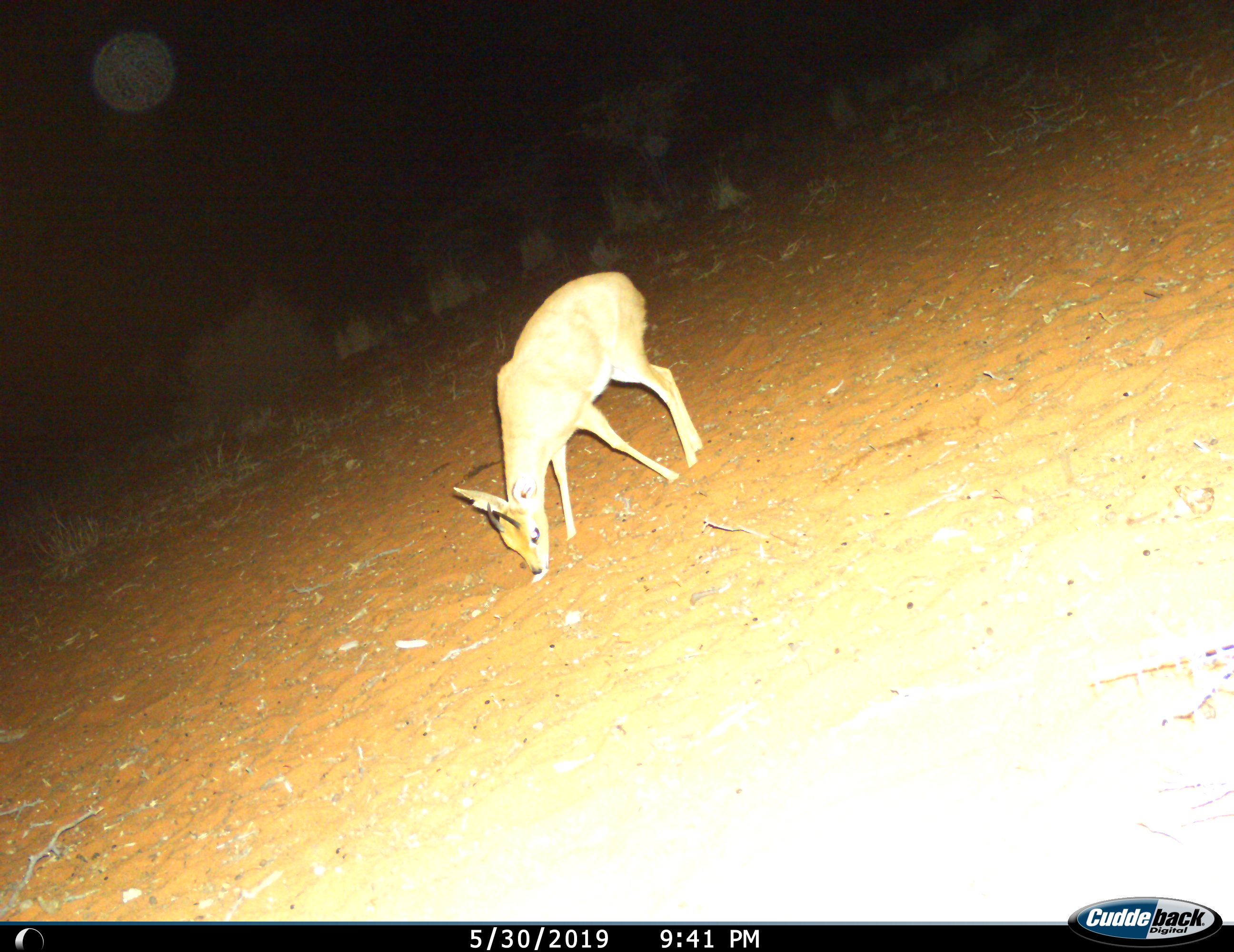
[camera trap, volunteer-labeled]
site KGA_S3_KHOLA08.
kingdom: Animalia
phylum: Chordata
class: Mammalia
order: Artiodactyla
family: Bovidae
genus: Raphicerus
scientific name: Raphicerus campestris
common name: steenbok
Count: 1.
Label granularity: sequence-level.